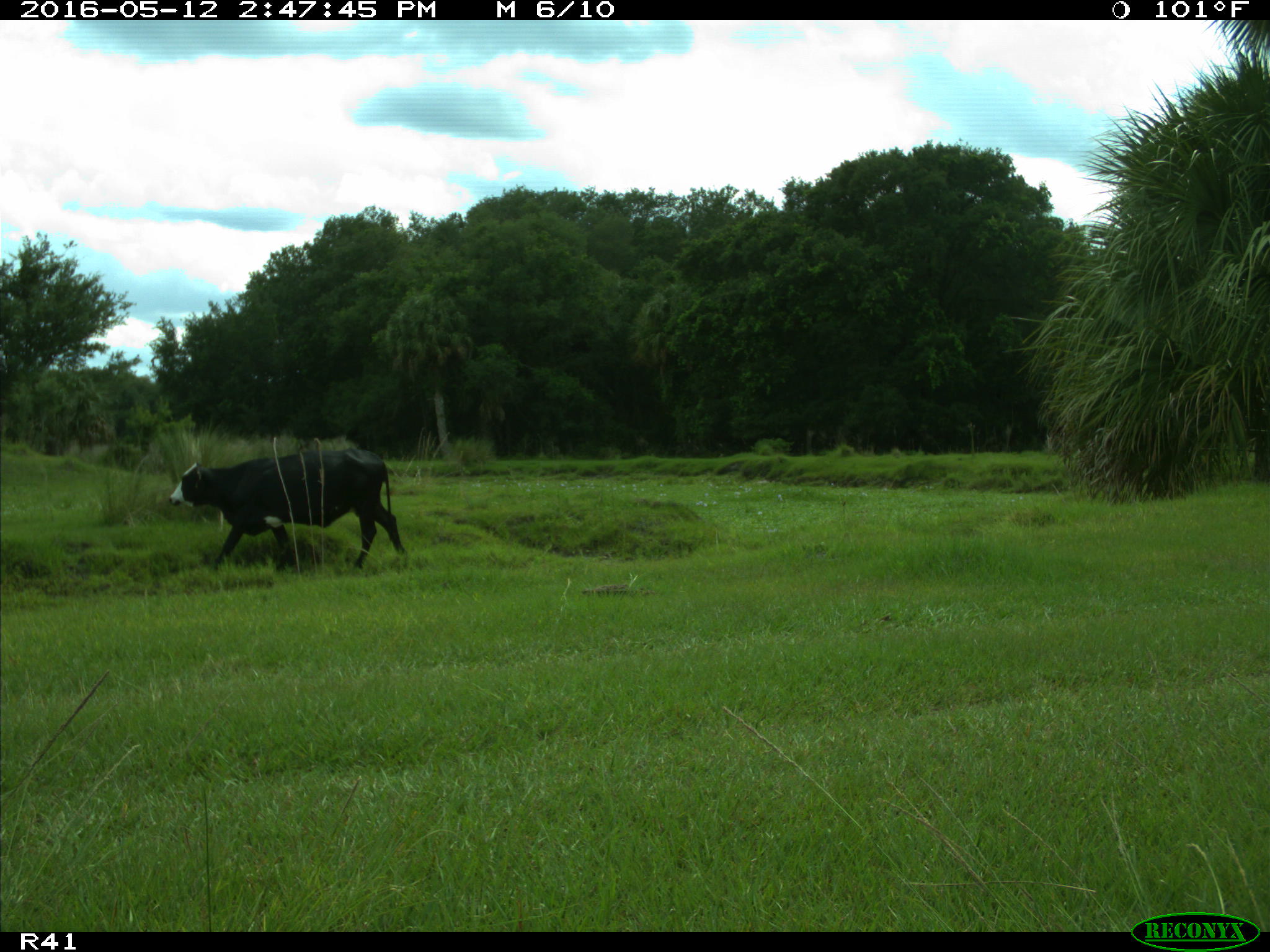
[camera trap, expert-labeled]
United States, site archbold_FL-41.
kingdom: Animalia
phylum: Chordata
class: Mammalia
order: Artiodactyla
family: Bovidae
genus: Bos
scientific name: Bos taurus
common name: domestic cow